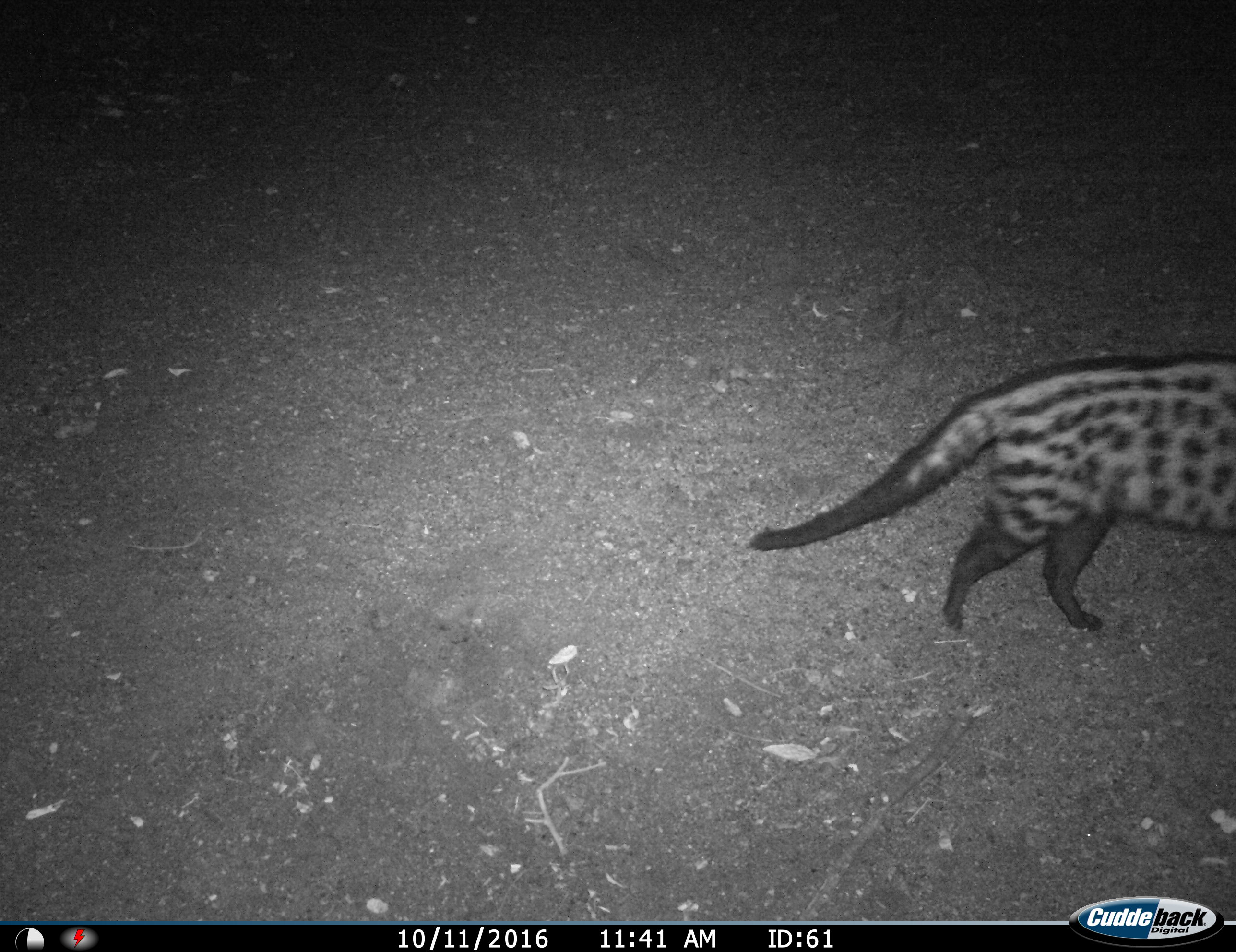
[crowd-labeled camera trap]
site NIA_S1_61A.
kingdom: Animalia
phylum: Chordata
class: Mammalia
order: Carnivora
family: Viverridae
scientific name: Viverridae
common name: civet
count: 1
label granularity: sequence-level